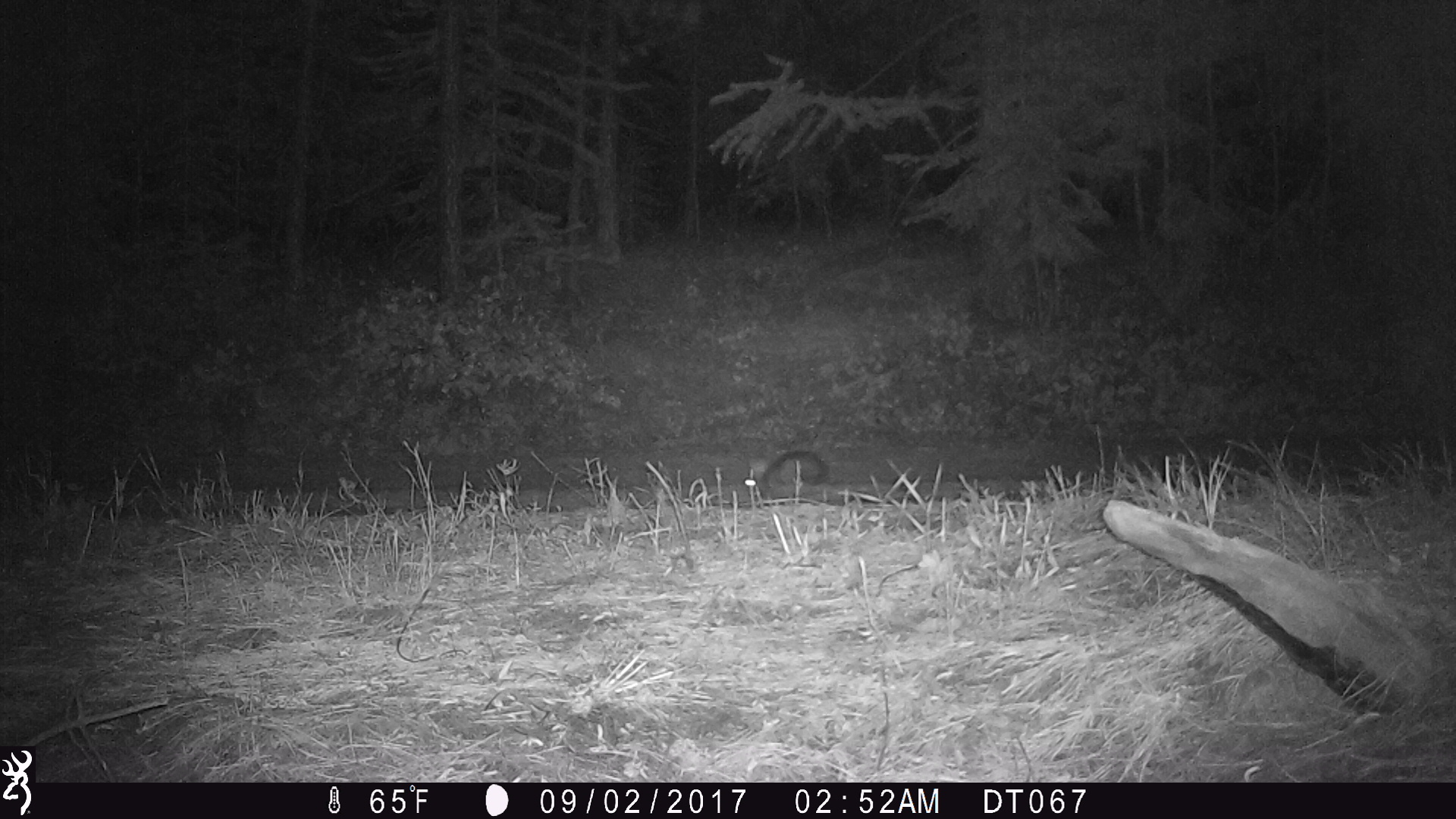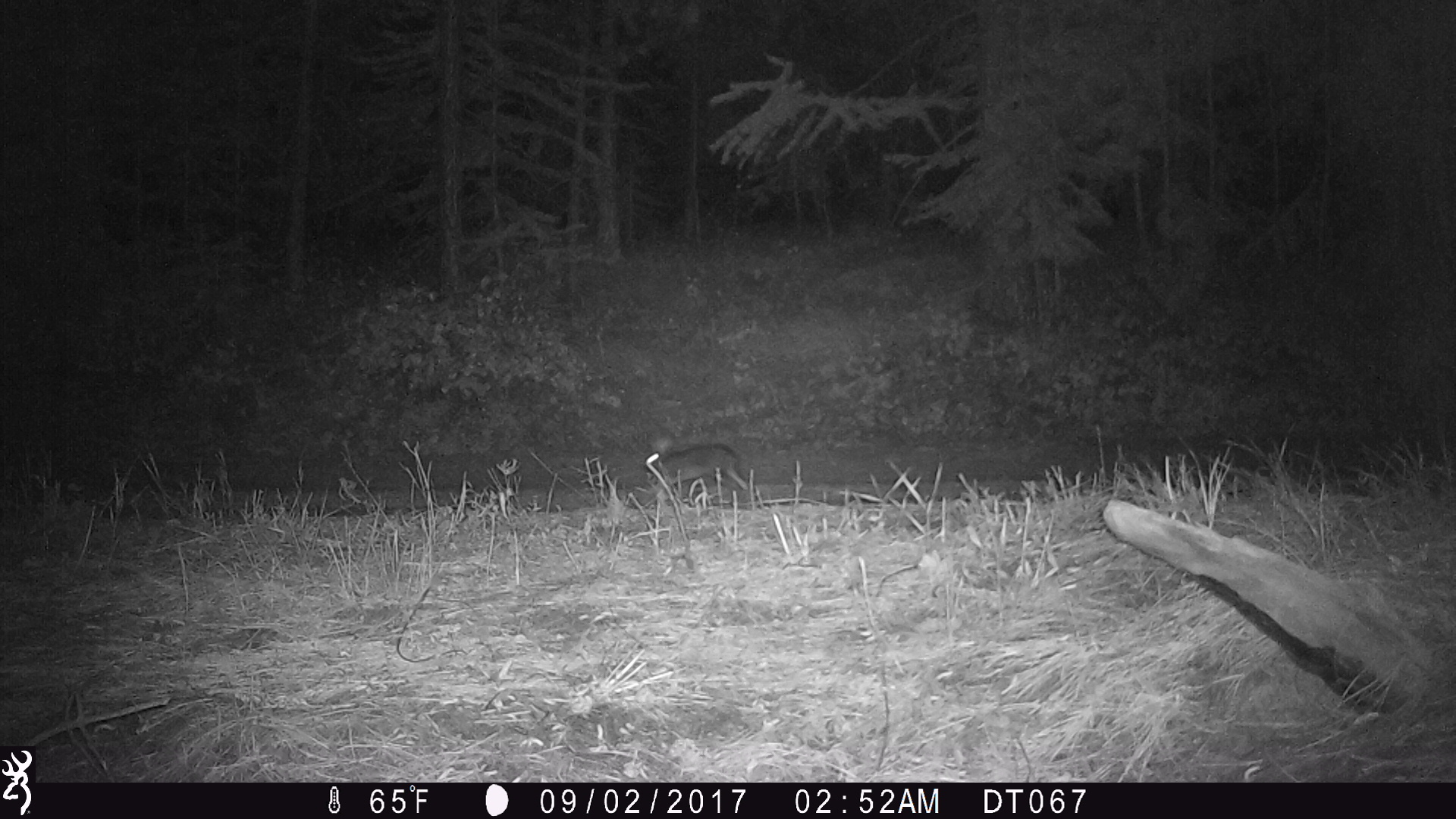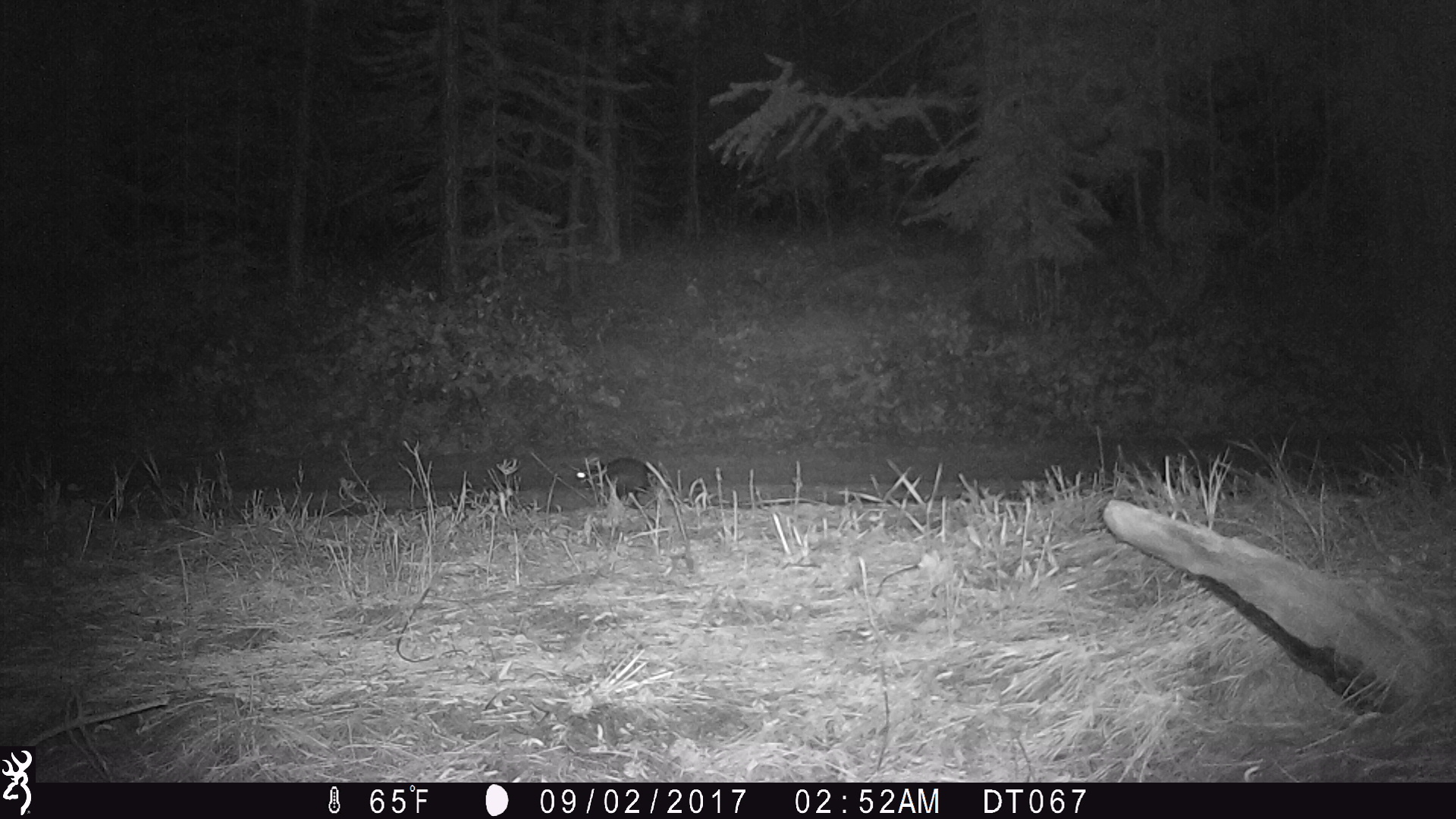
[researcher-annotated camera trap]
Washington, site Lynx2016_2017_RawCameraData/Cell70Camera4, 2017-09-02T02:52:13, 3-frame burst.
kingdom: Animalia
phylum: Chordata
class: Mammalia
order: Lagomorpha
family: Leporidae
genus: Lepus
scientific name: Lepus americanus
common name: snowshoe hare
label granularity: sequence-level